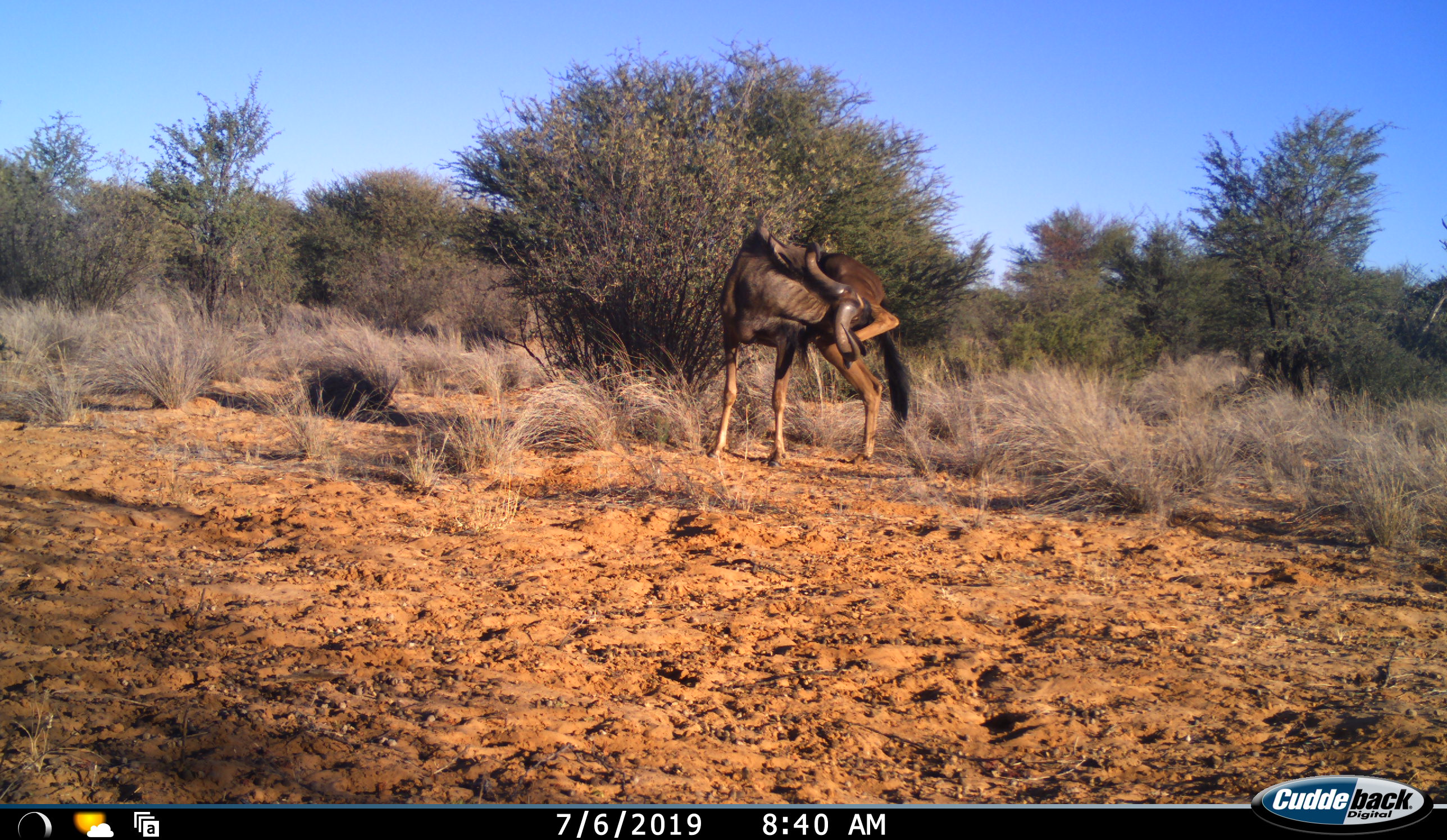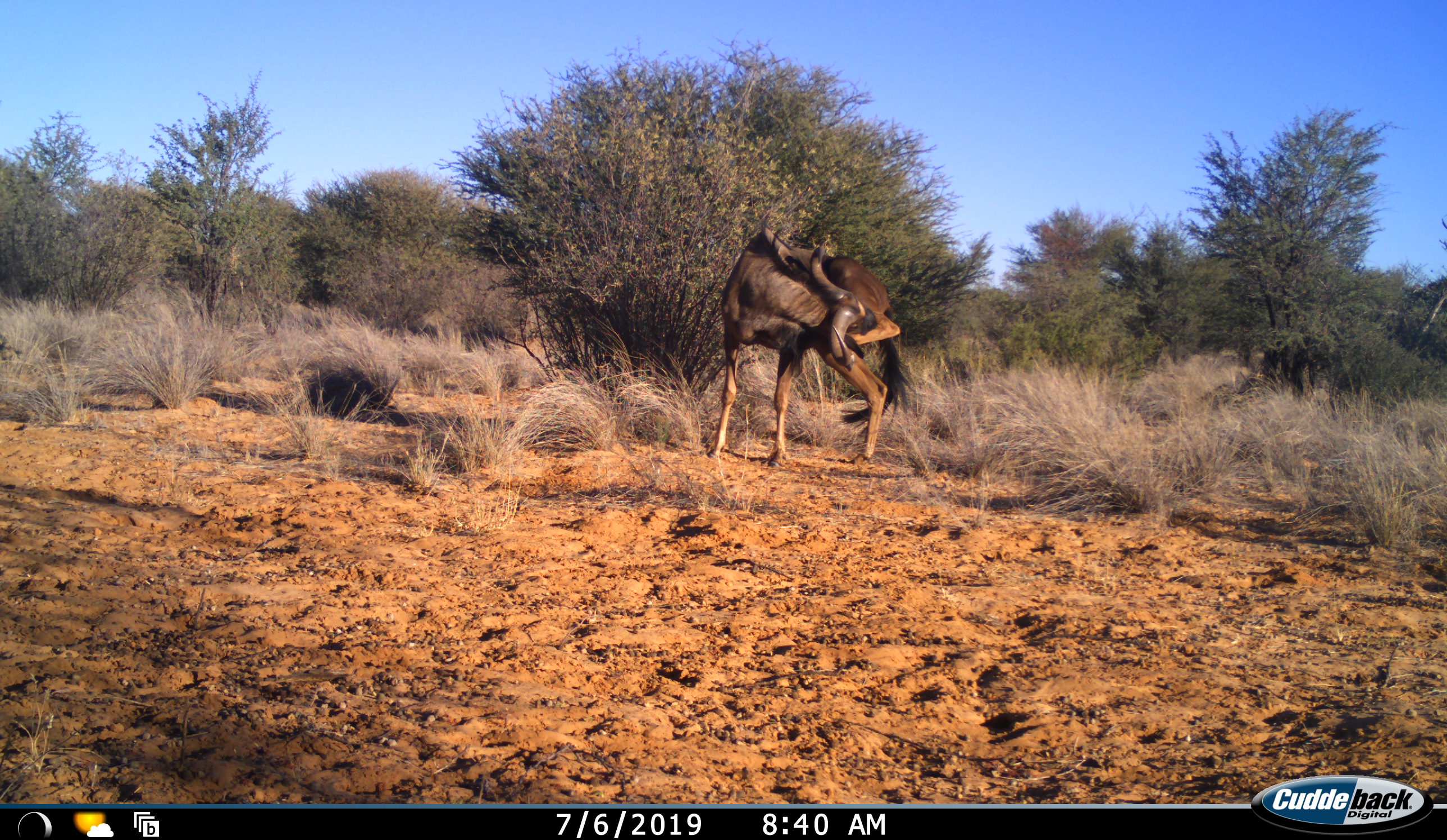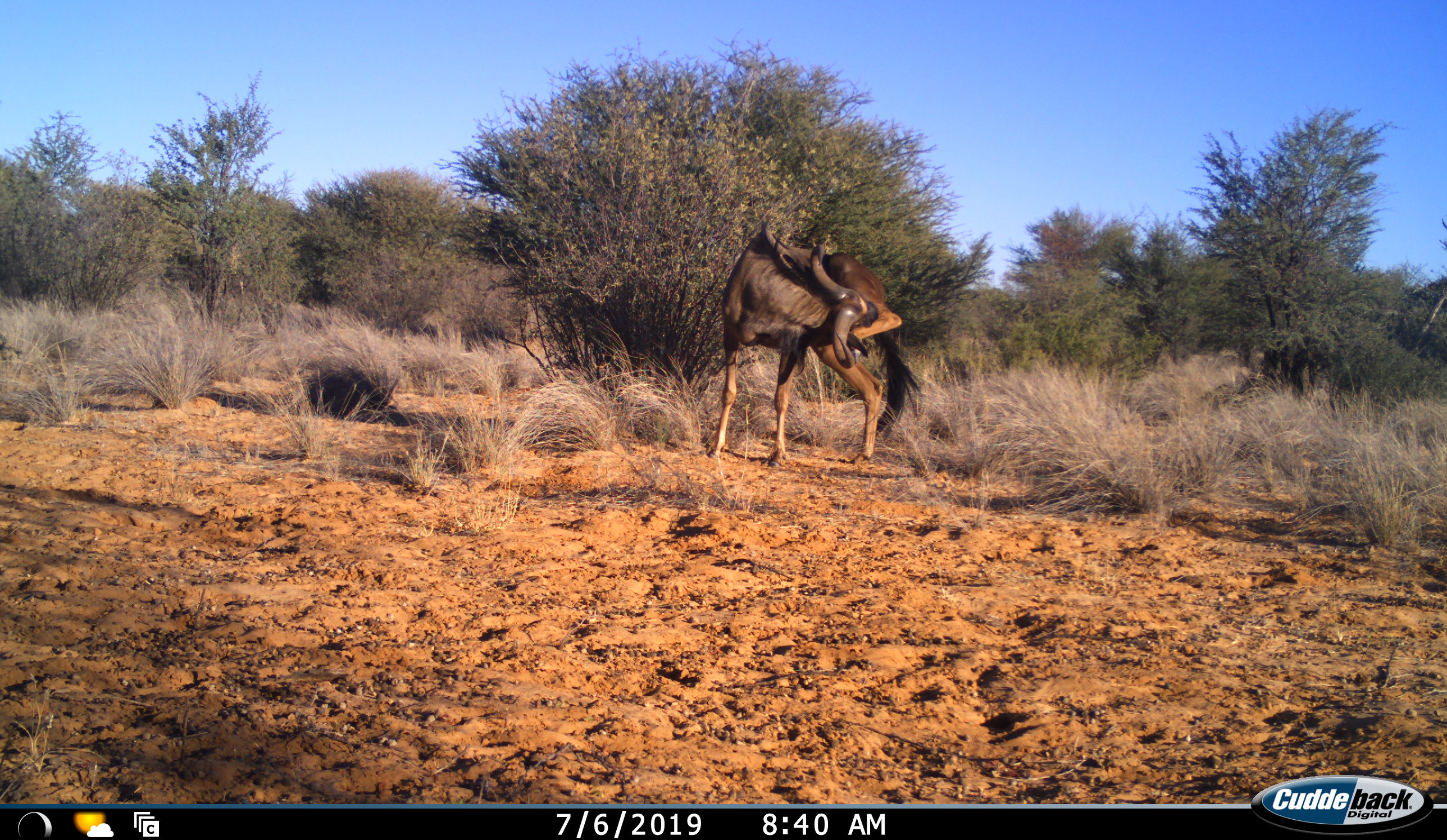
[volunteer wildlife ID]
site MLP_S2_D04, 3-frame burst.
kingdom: Animalia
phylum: Chordata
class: Mammalia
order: Artiodactyla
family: Bovidae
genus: Connochaetes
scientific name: Connochaetes taurinus taurinus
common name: blue wildebeest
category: wildebeestblue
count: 1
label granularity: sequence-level